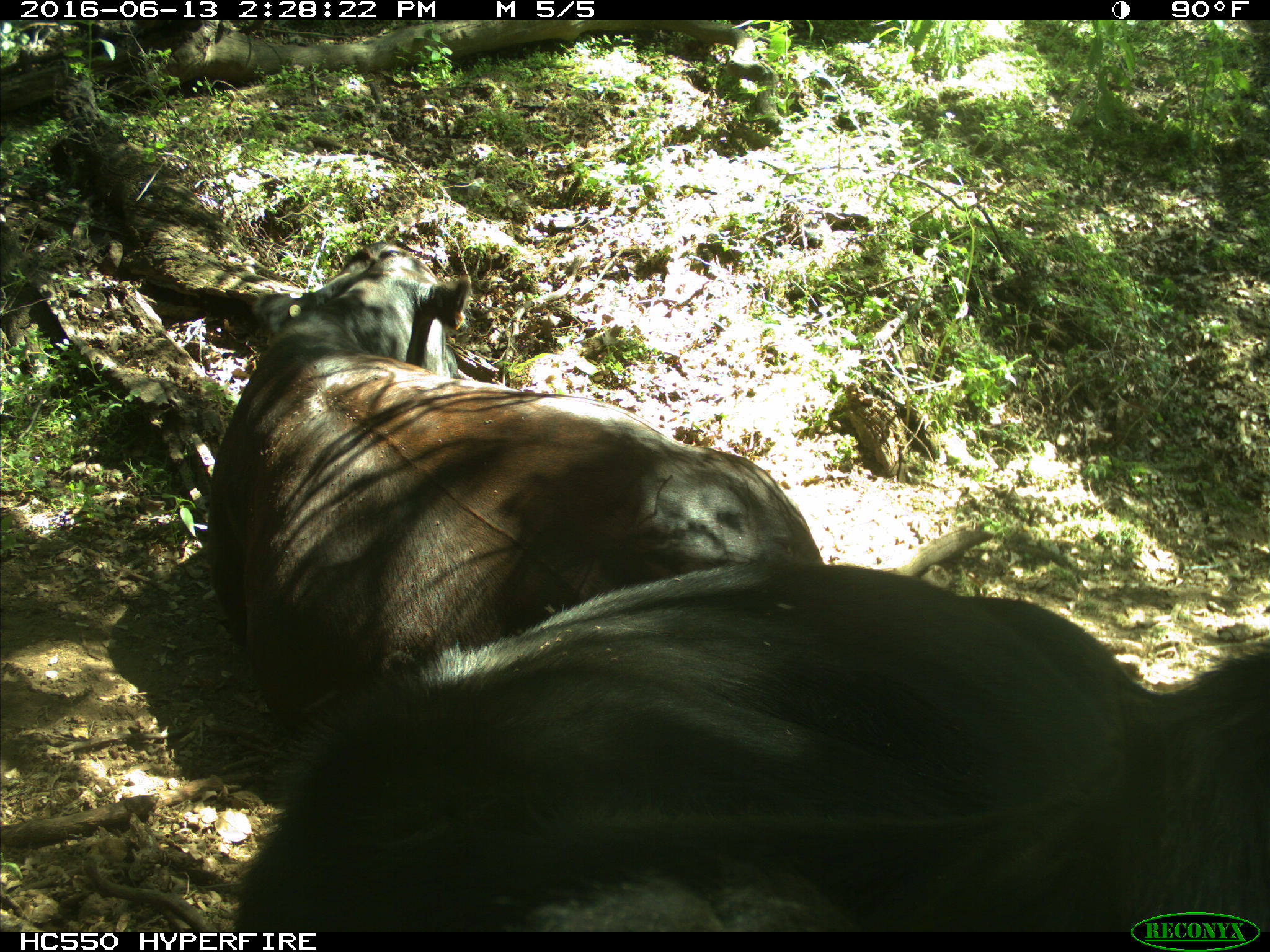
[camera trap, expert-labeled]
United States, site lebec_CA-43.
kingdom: Animalia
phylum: Chordata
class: Mammalia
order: Artiodactyla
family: Bovidae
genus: Bos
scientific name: Bos taurus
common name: domestic cow